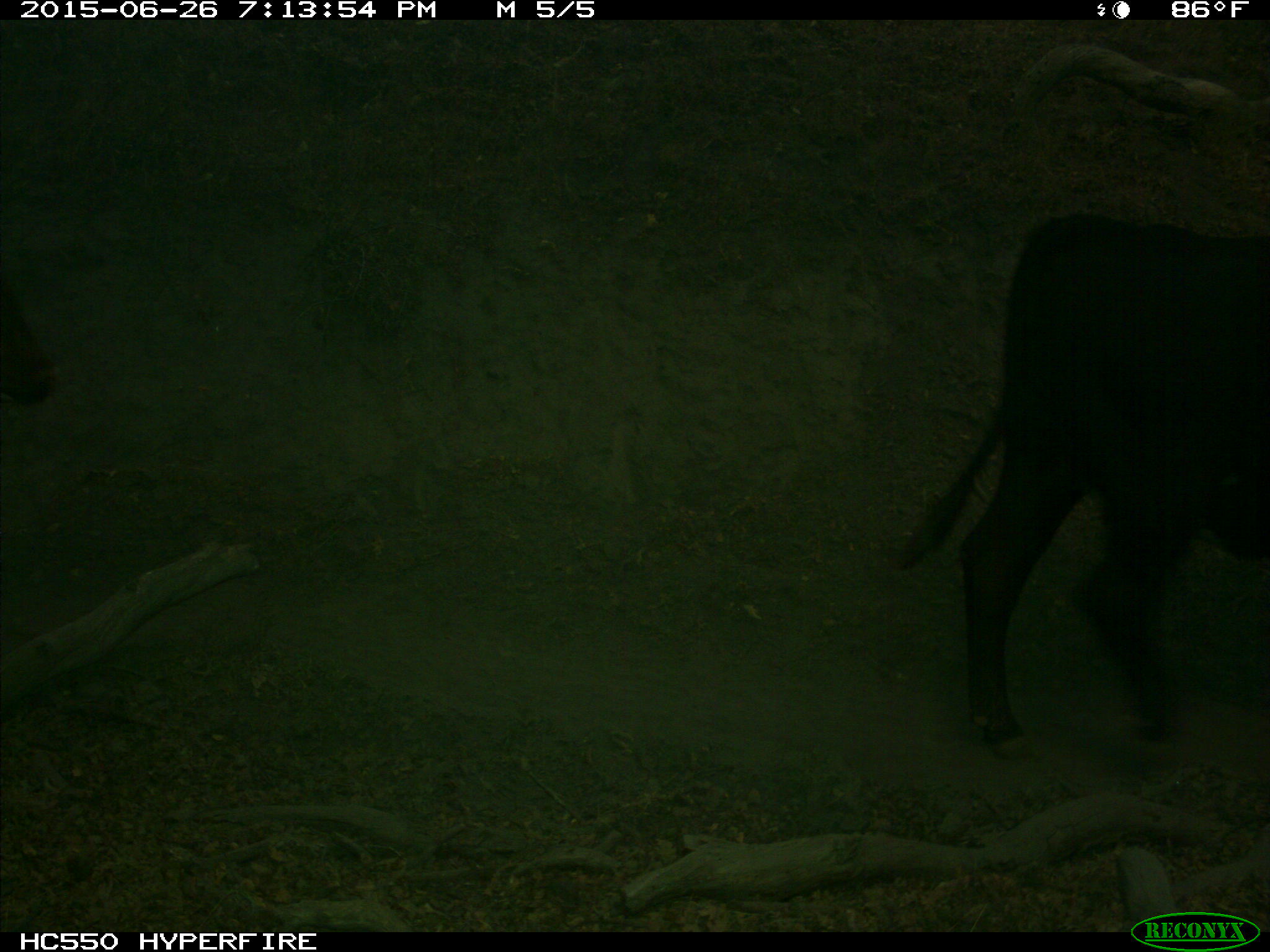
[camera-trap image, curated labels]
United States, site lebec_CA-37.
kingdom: Animalia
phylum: Chordata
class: Mammalia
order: Artiodactyla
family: Bovidae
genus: Bos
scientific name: Bos taurus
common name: domestic cow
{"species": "Bos taurus (domestic cow)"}